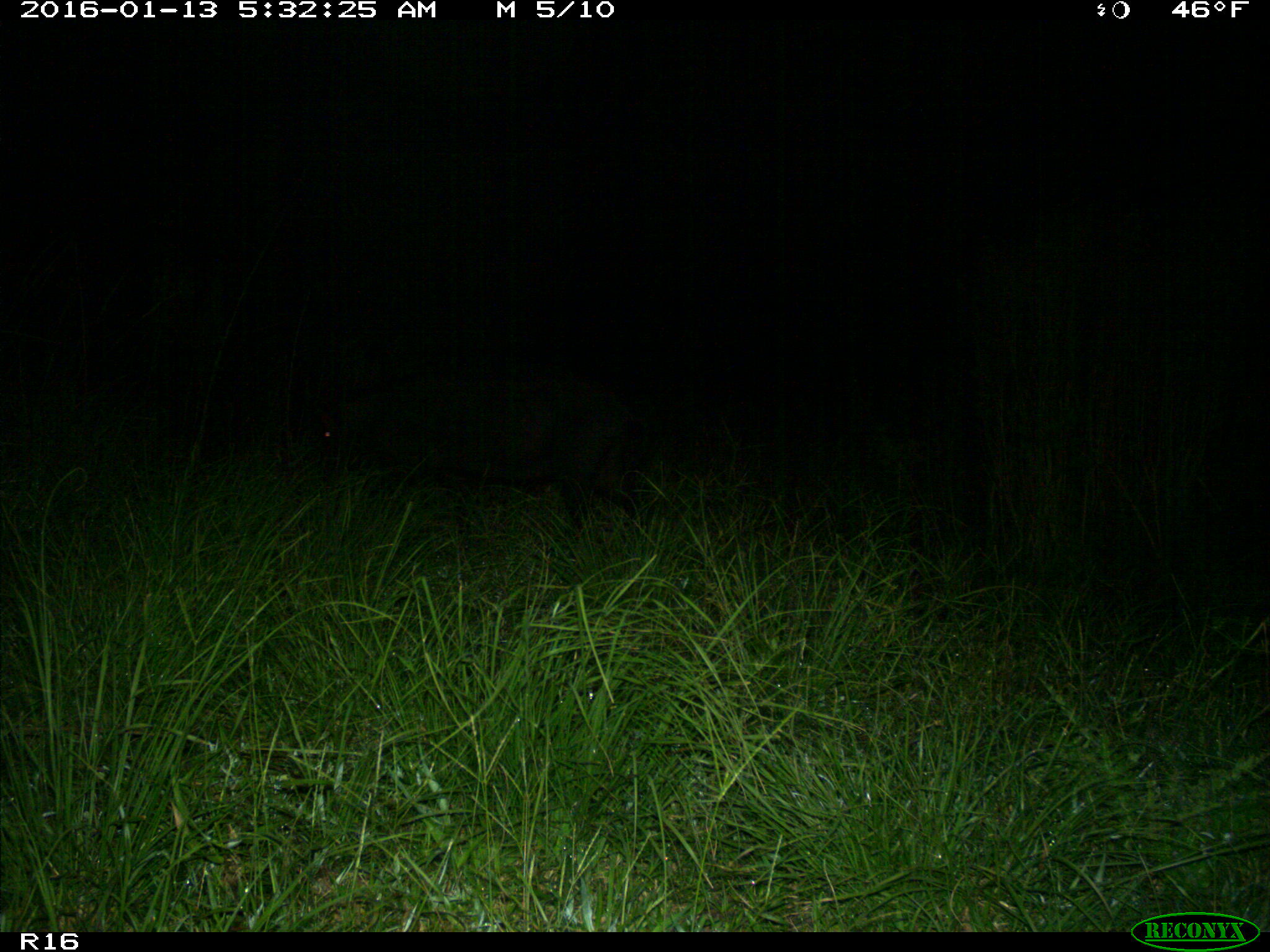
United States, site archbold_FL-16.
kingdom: Animalia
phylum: Chordata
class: Mammalia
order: Artiodactyla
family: Suidae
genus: Sus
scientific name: Sus scrofa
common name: wild boar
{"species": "Sus scrofa (wild boar)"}